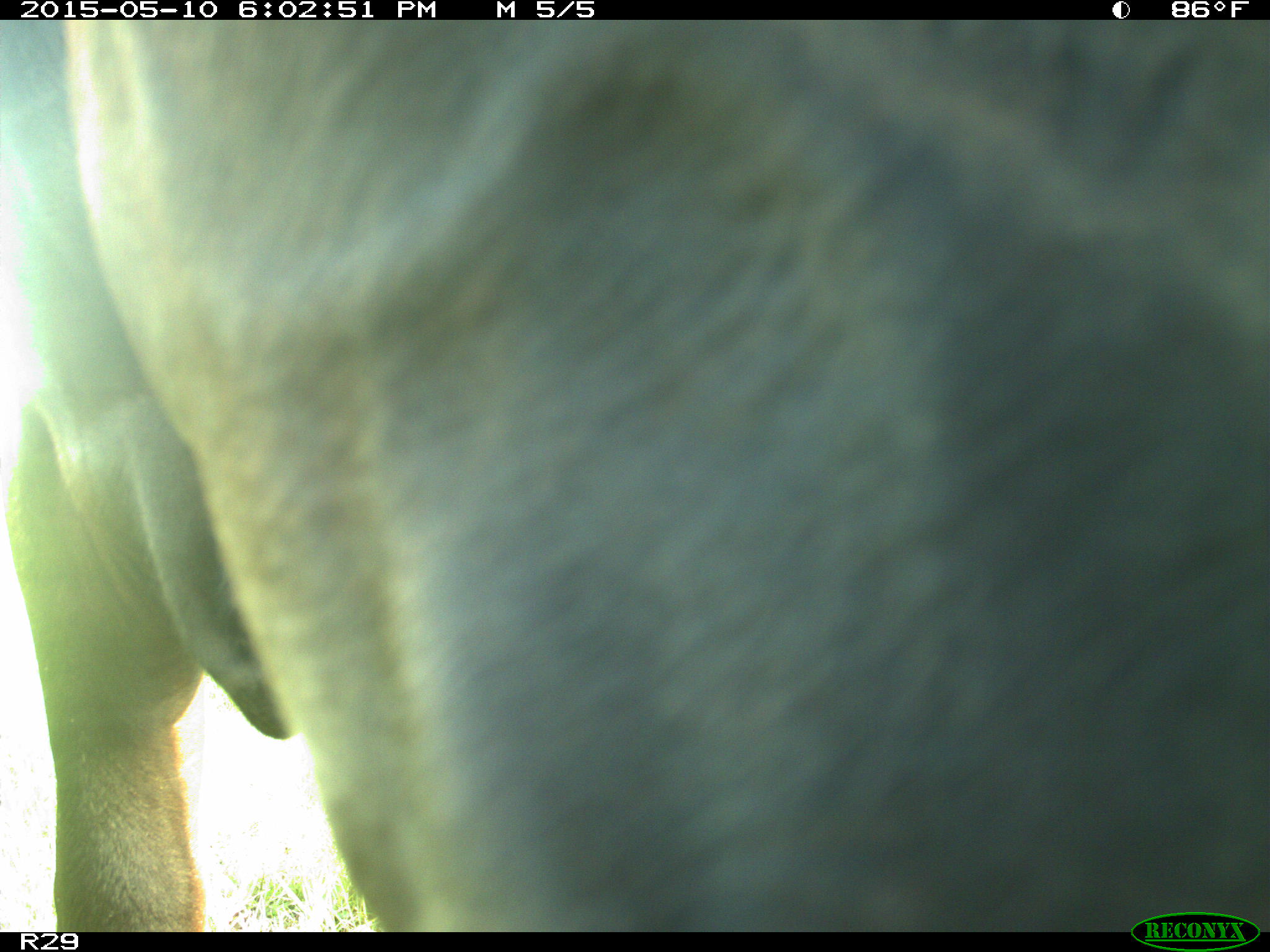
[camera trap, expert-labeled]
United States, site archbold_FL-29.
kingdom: Animalia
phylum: Chordata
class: Mammalia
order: Artiodactyla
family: Bovidae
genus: Bos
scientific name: Bos taurus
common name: domestic cow